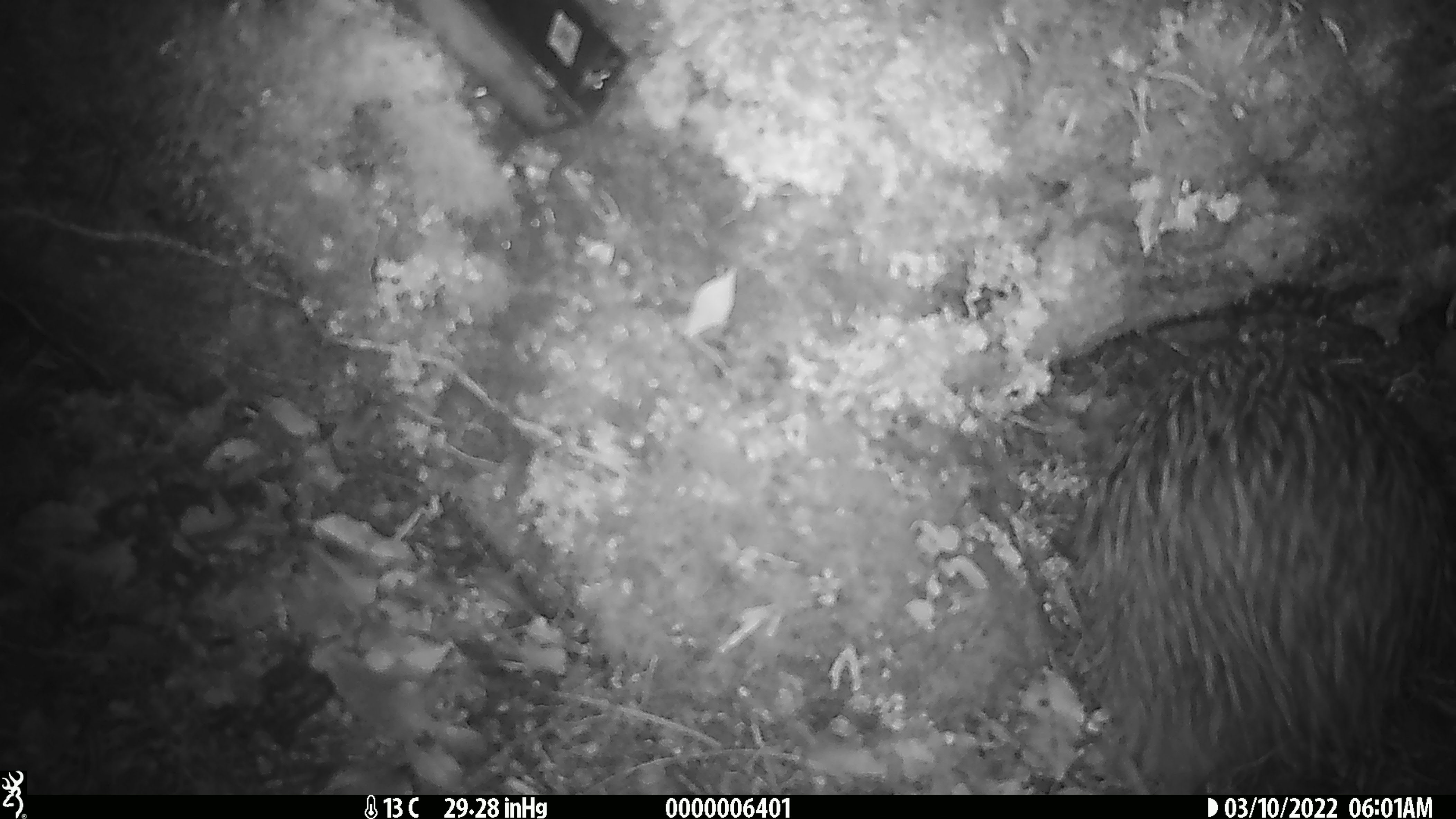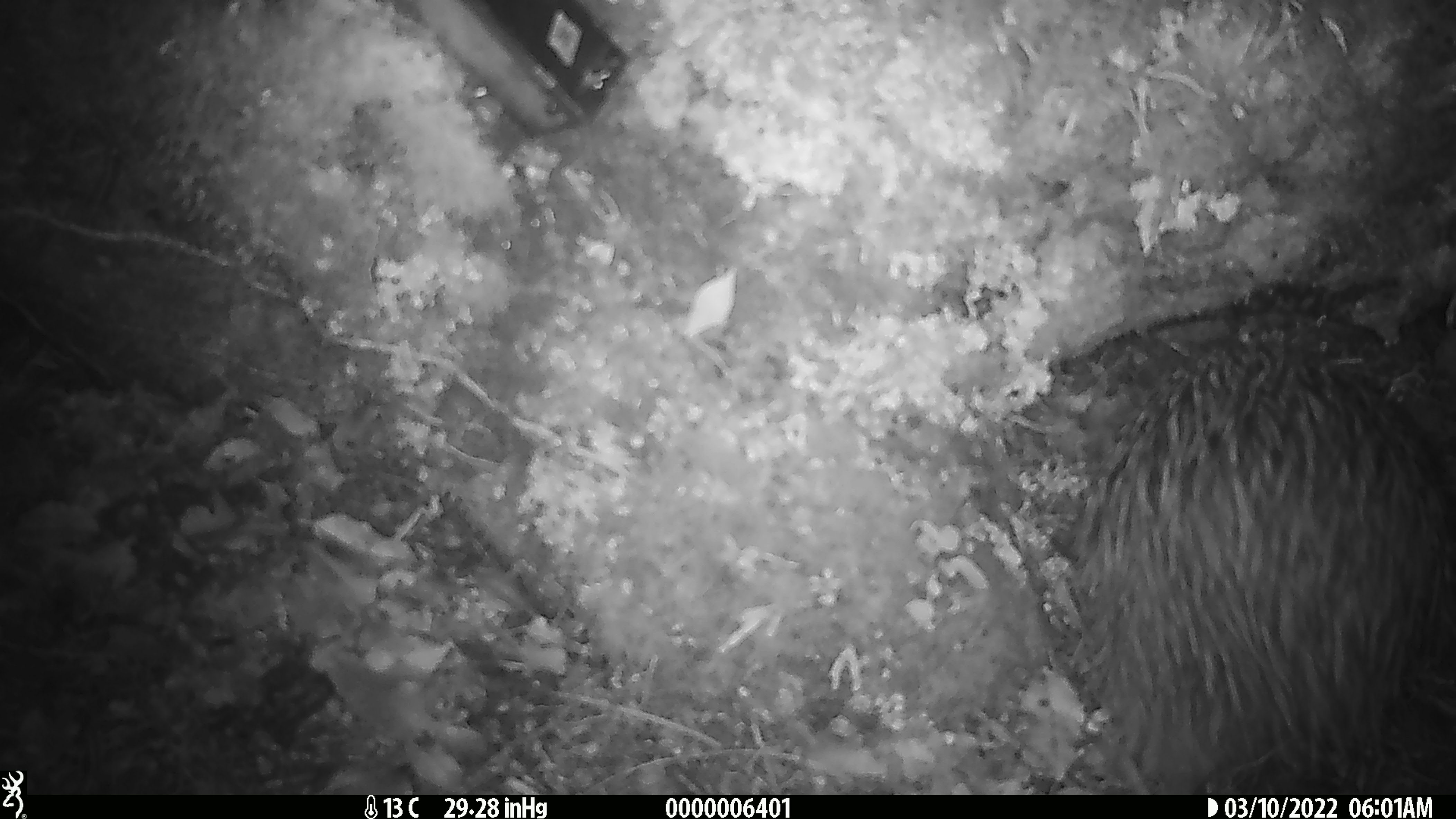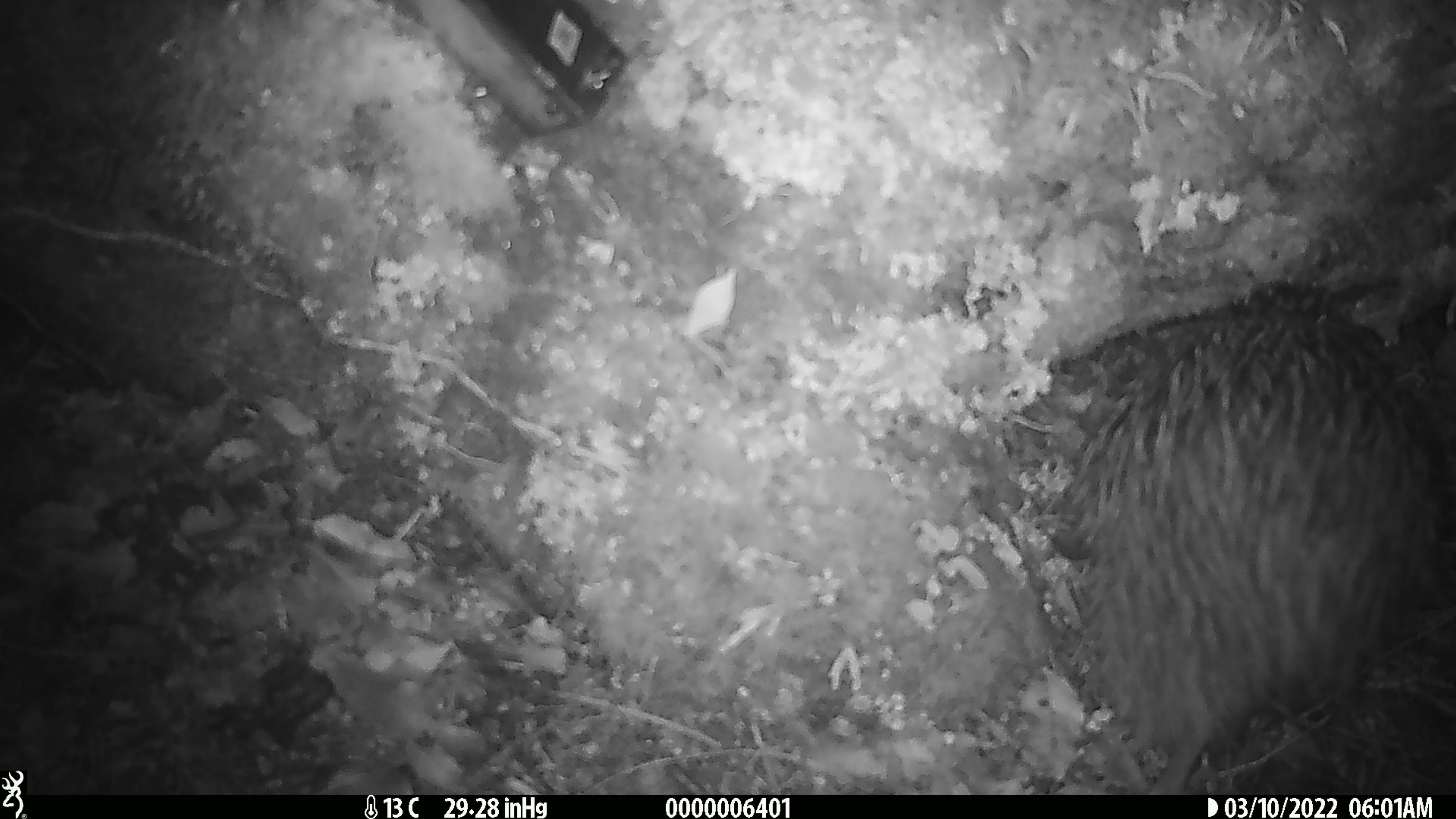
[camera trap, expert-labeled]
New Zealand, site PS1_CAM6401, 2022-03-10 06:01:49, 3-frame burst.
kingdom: Animalia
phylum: Chordata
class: Aves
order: Apterygiformes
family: Apterygidae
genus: Apteryx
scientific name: Apteryx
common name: kiwi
Kiwi (Apteryx).